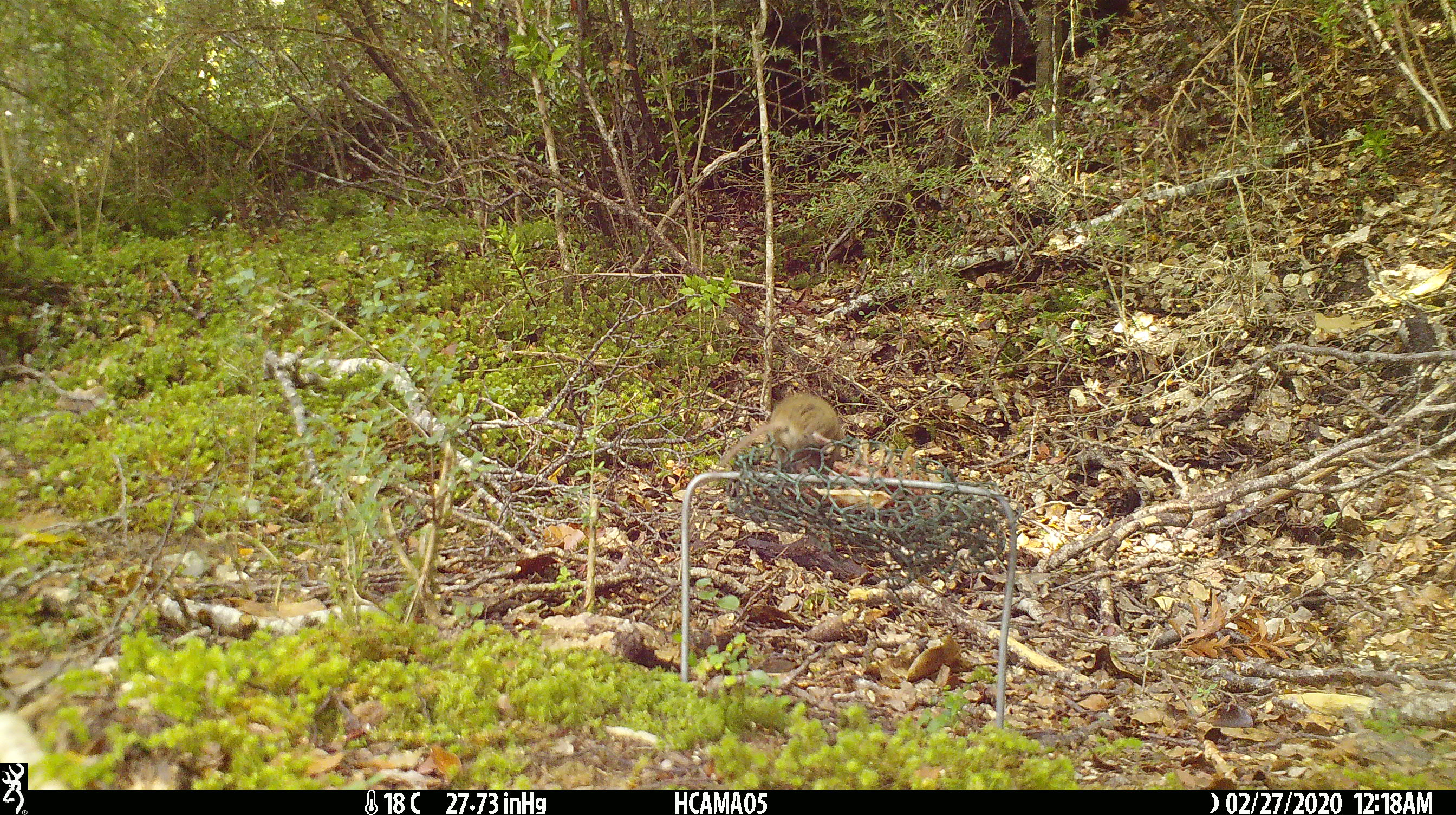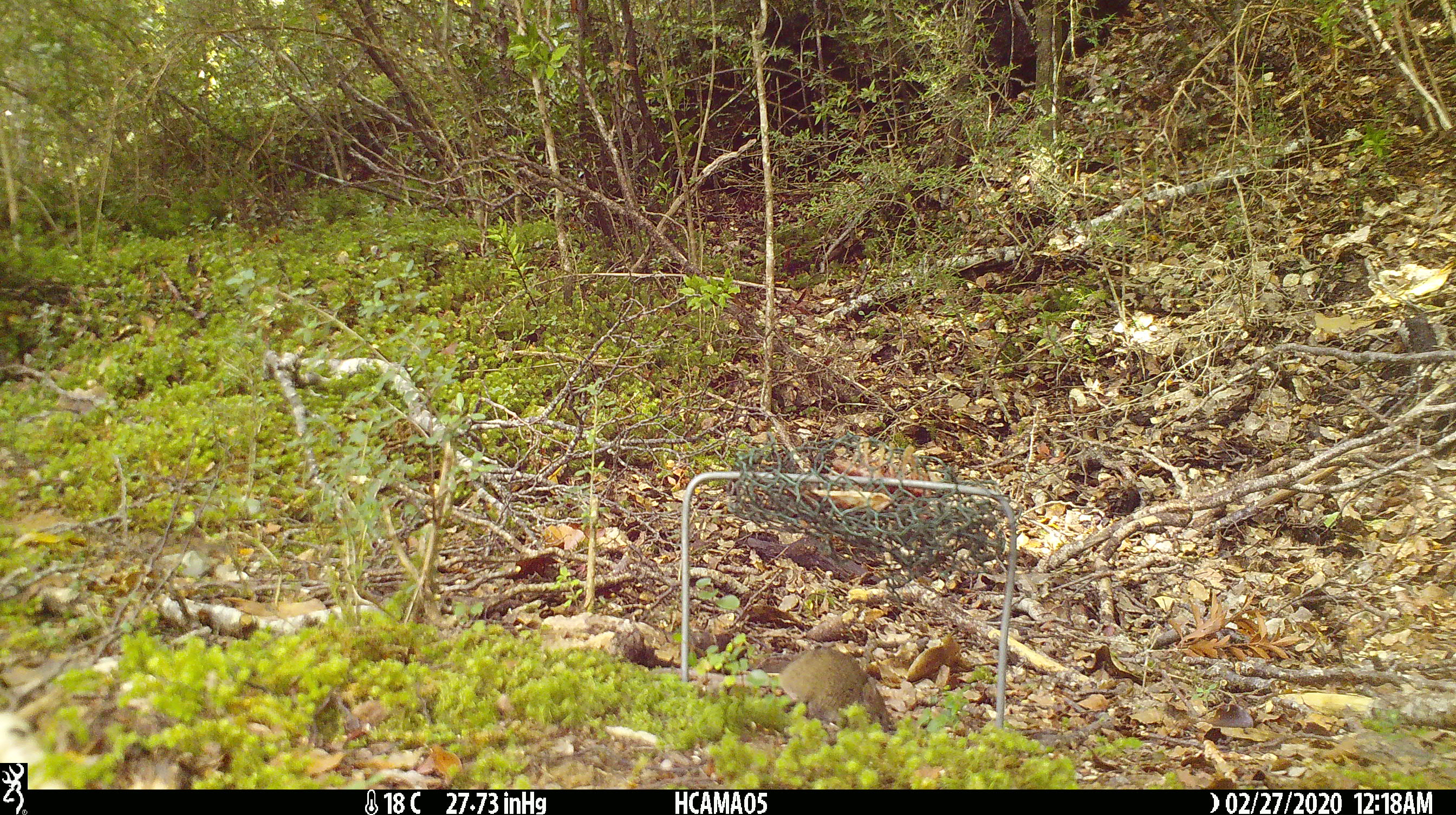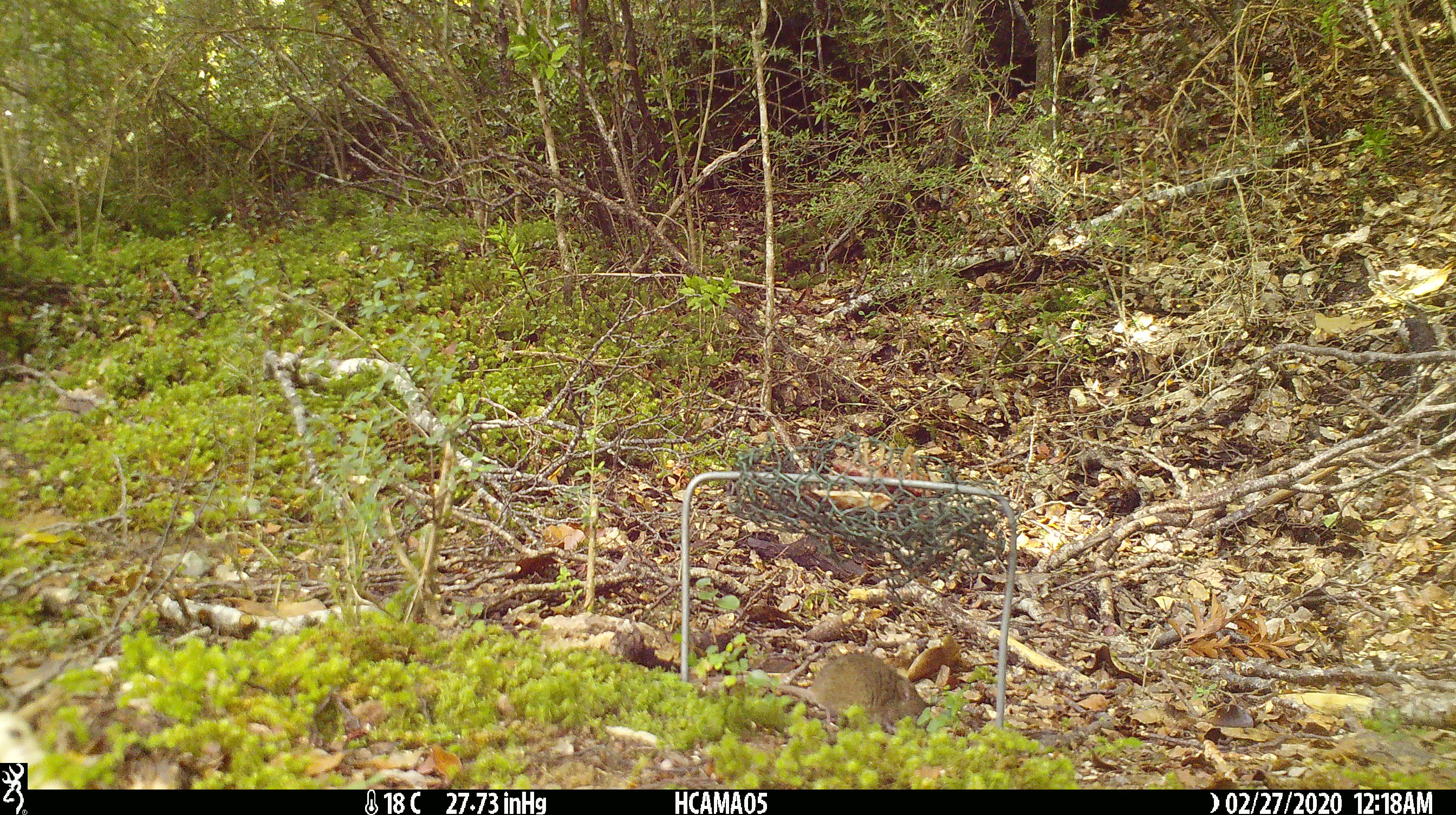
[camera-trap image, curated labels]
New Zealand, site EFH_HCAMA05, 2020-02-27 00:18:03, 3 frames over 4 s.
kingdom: Animalia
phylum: Chordata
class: Mammalia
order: Rodentia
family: Muridae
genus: Mus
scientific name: Mus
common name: mouse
Mouse (Mus).